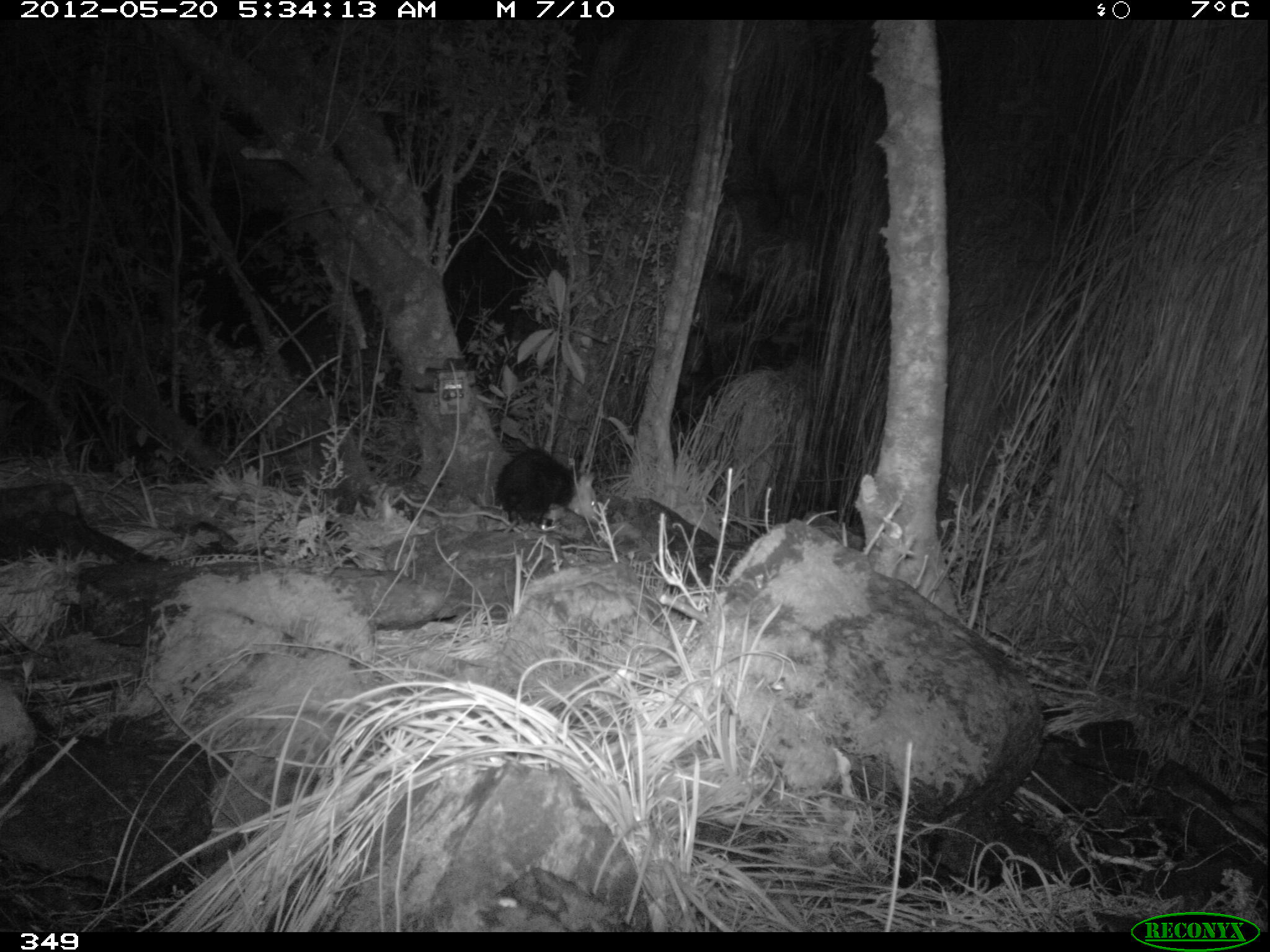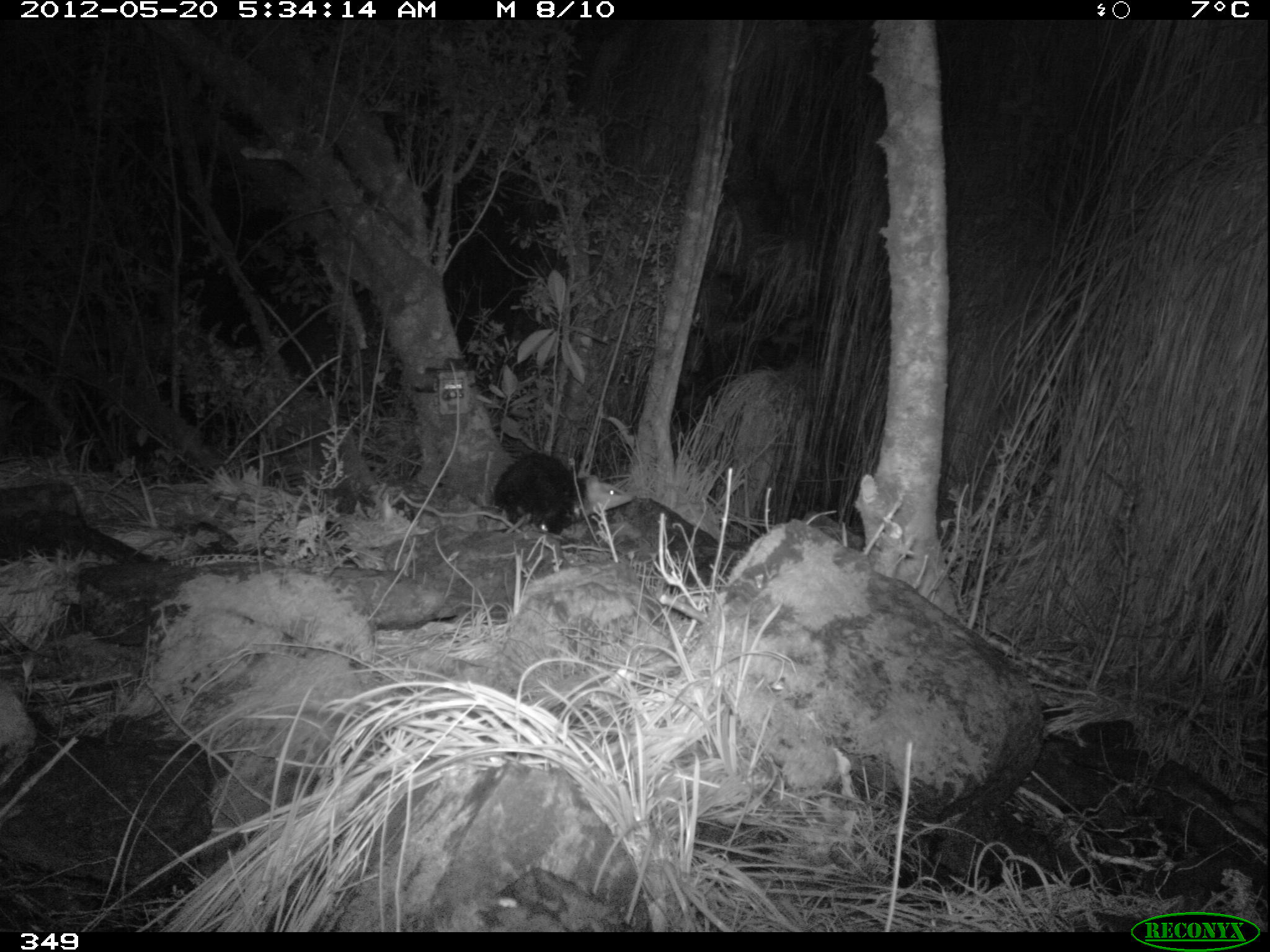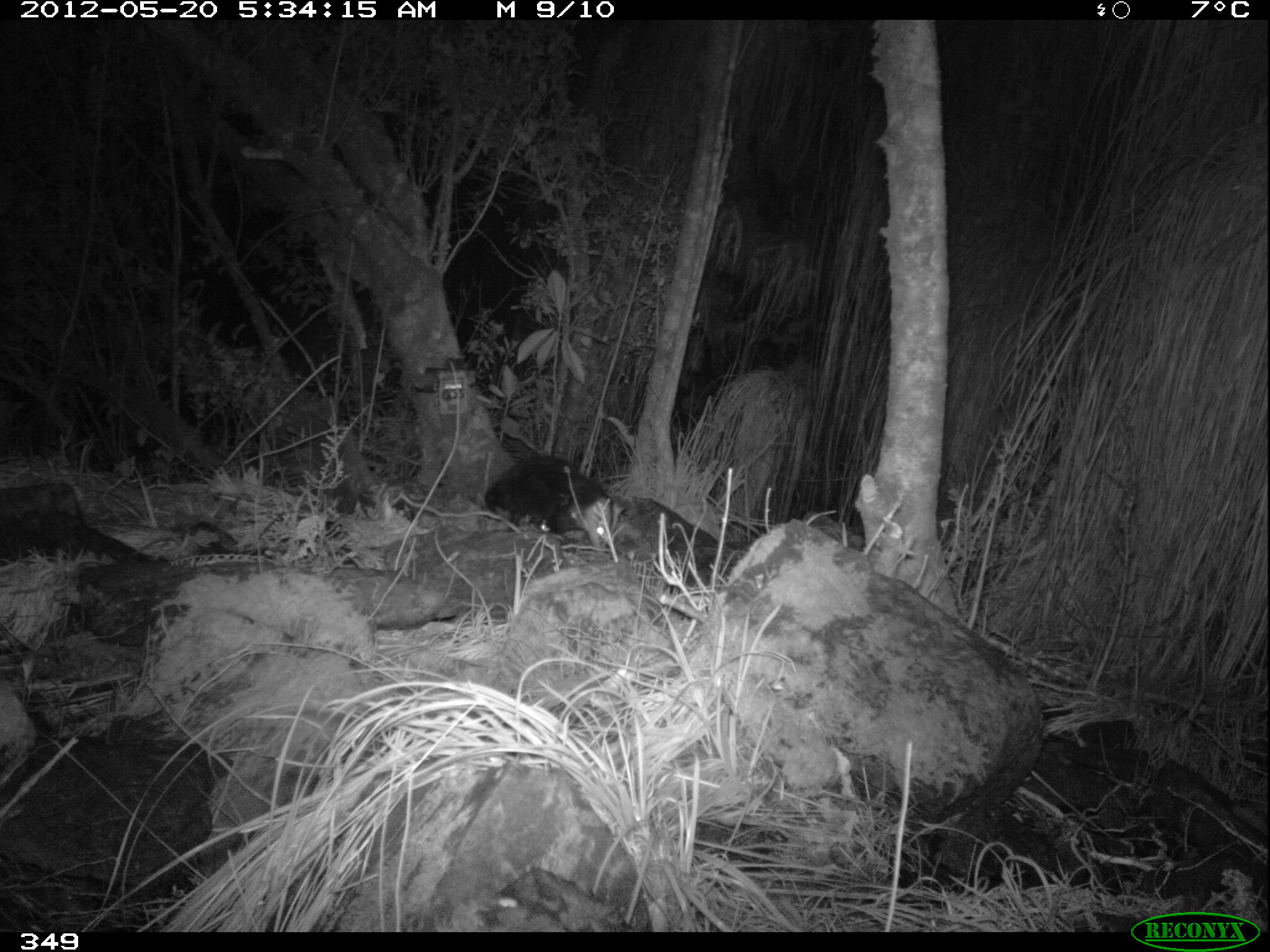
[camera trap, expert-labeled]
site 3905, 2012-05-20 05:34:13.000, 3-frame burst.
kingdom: Animalia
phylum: Chordata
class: Mammalia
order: Didelphimorphia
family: Didelphidae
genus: Didelphis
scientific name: Didelphis pernigra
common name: andean white-eared opossum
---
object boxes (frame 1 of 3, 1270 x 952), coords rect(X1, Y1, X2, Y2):
didelphis pernigra: rect(493, 446, 602, 530)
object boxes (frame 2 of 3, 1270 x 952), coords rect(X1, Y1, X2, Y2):
didelphis pernigra: rect(492, 453, 635, 535)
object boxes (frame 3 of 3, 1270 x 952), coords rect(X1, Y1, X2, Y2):
didelphis pernigra: rect(484, 454, 626, 553)